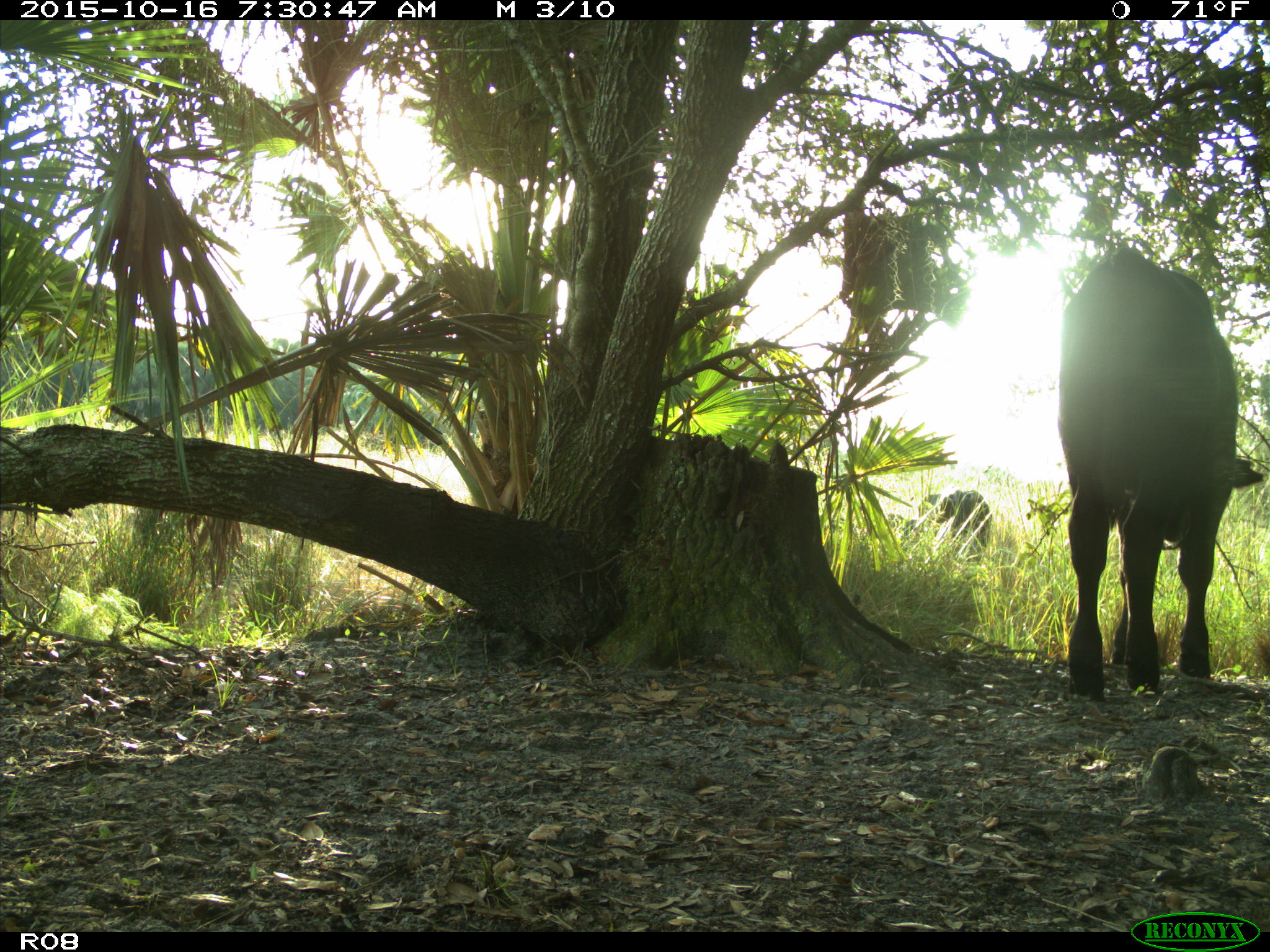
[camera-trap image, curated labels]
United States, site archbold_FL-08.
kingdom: Animalia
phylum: Chordata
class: Mammalia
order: Artiodactyla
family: Bovidae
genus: Bos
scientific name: Bos taurus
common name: domestic cow